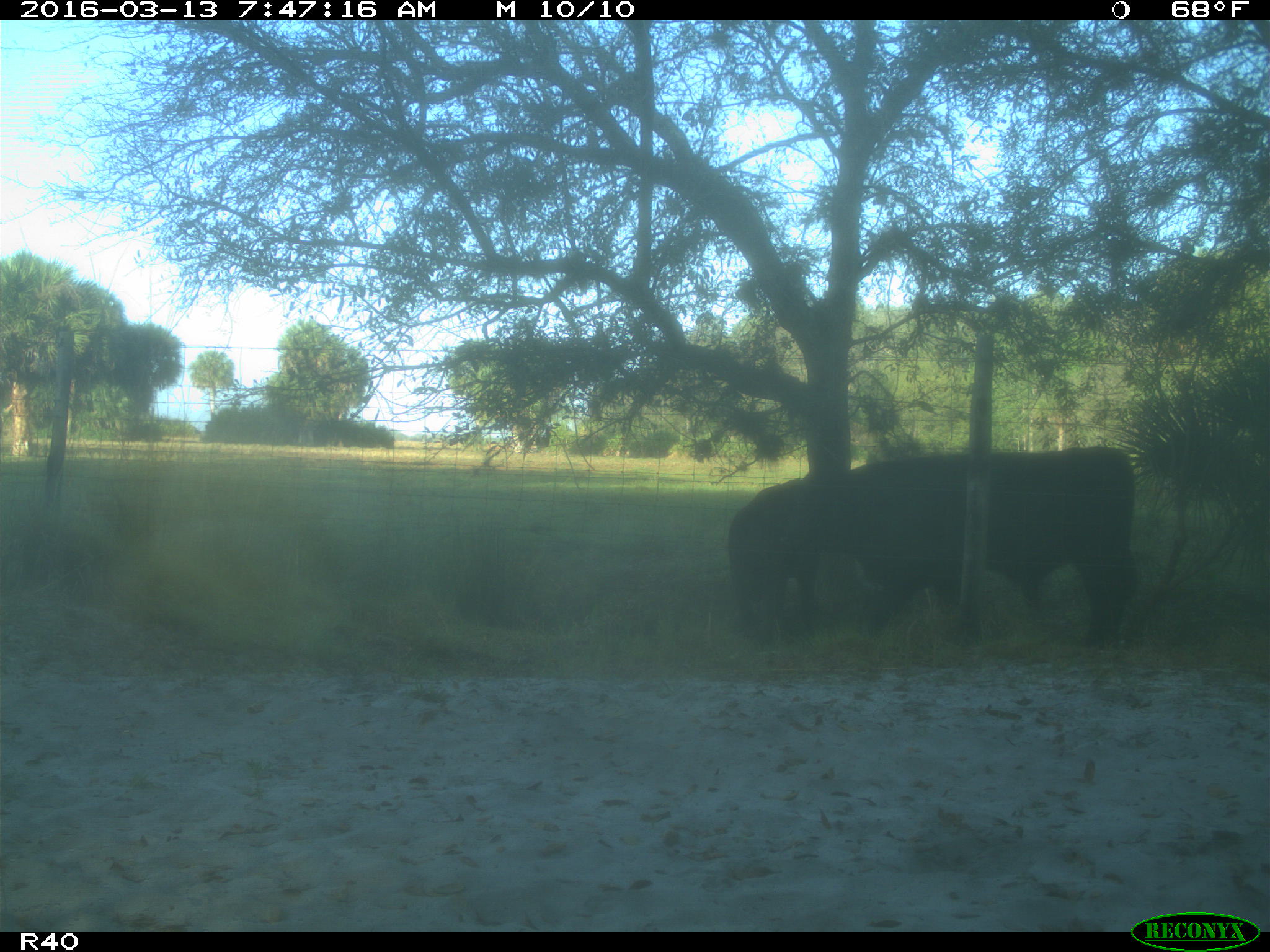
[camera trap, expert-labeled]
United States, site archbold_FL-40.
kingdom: Animalia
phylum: Chordata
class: Mammalia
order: Artiodactyla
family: Bovidae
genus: Bos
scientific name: Bos taurus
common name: domestic cow